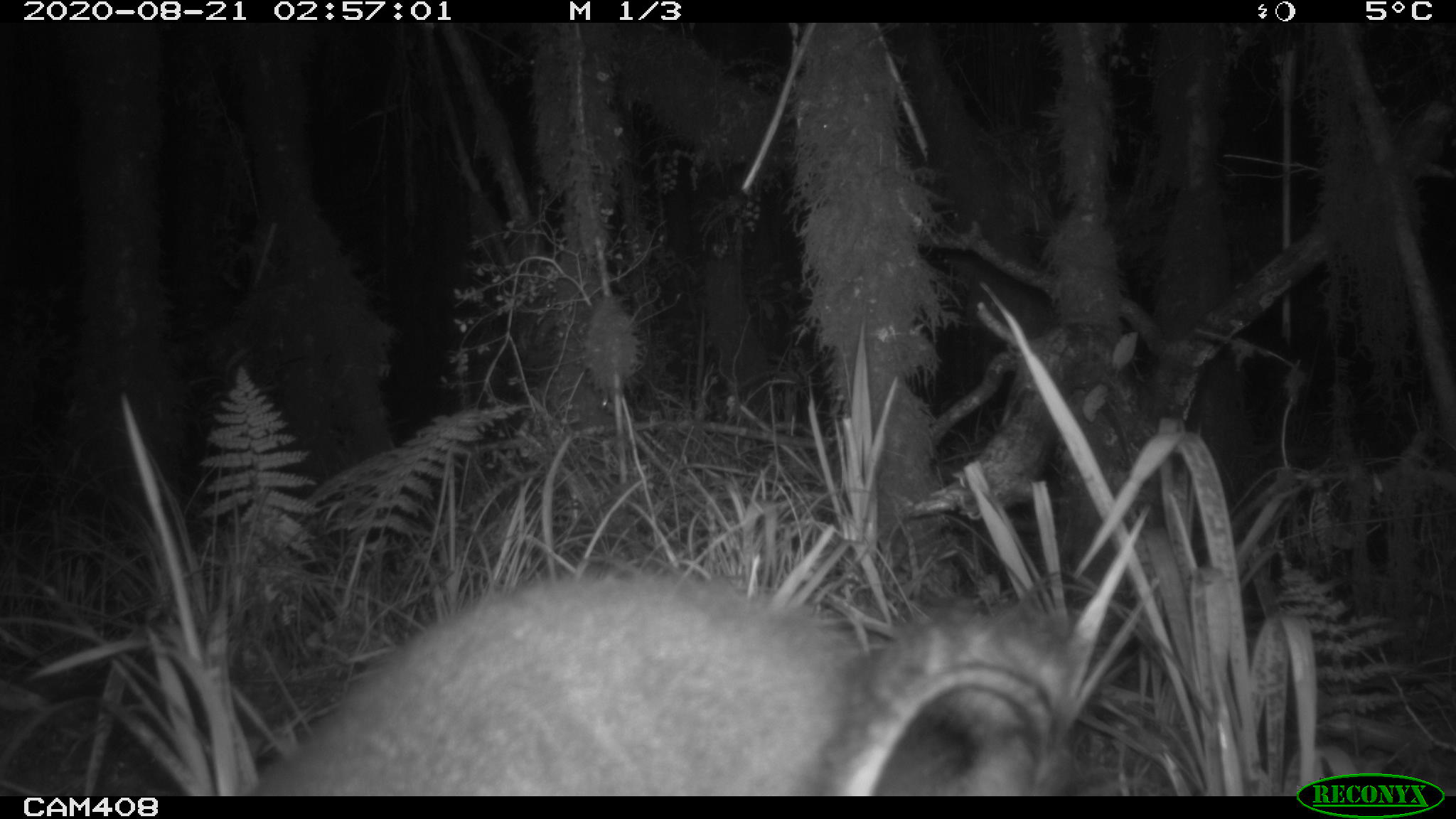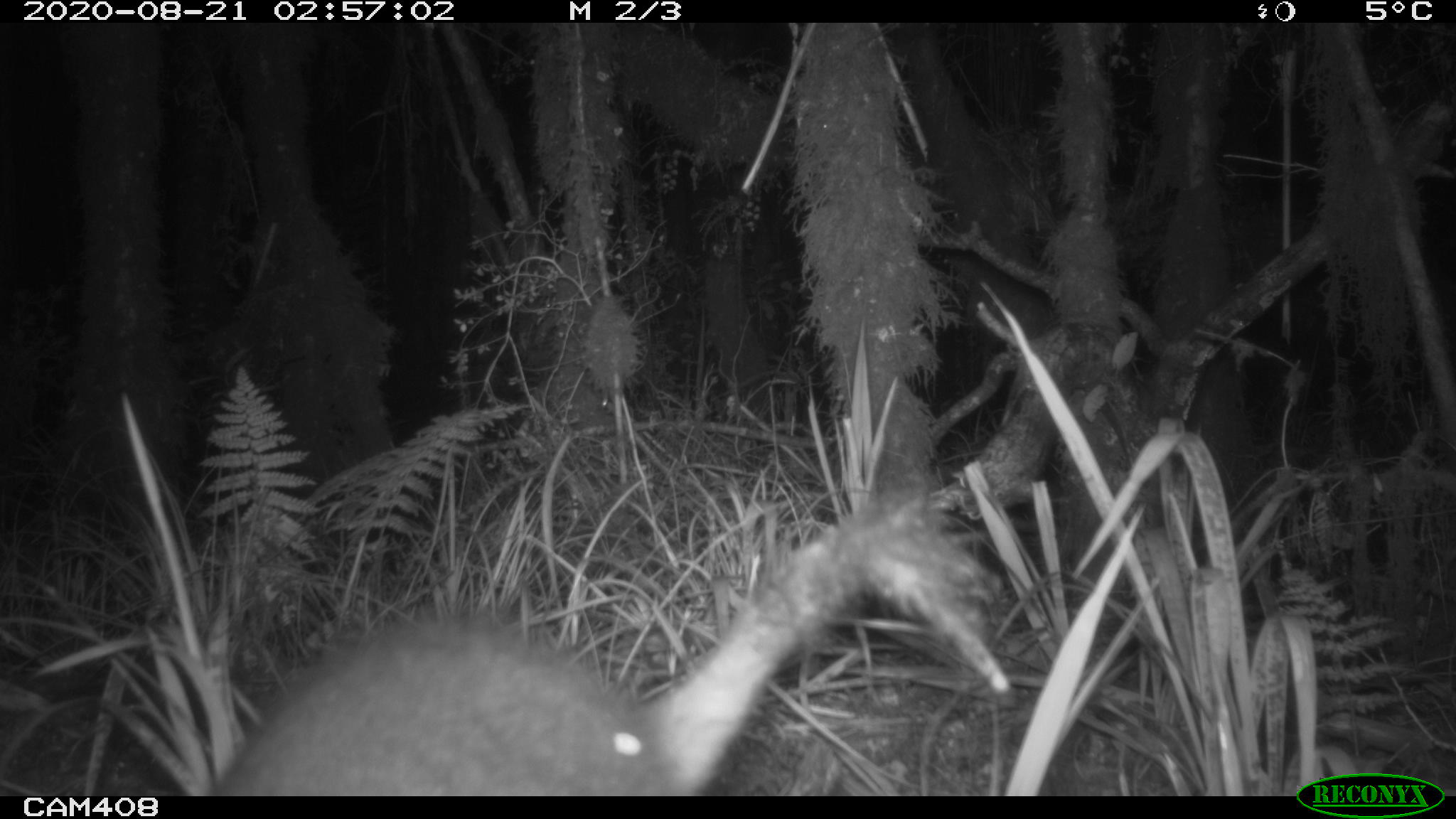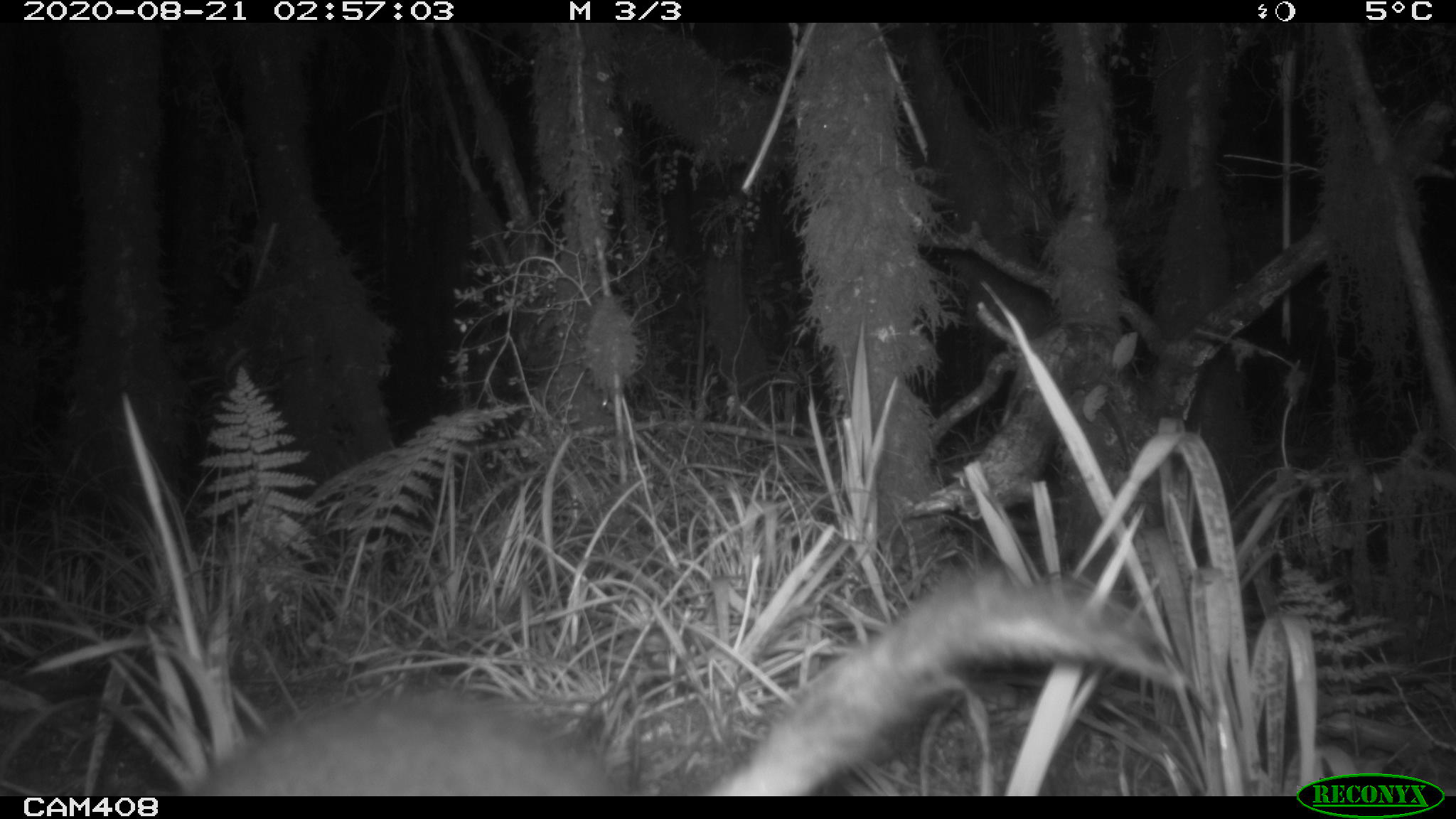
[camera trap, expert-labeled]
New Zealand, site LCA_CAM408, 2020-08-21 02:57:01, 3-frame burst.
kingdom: Animalia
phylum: Chordata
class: Mammalia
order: Diprotodontia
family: Phalangeridae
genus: Trichosurus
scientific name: Trichosurus vulpecula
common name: common brushtail possum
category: possum